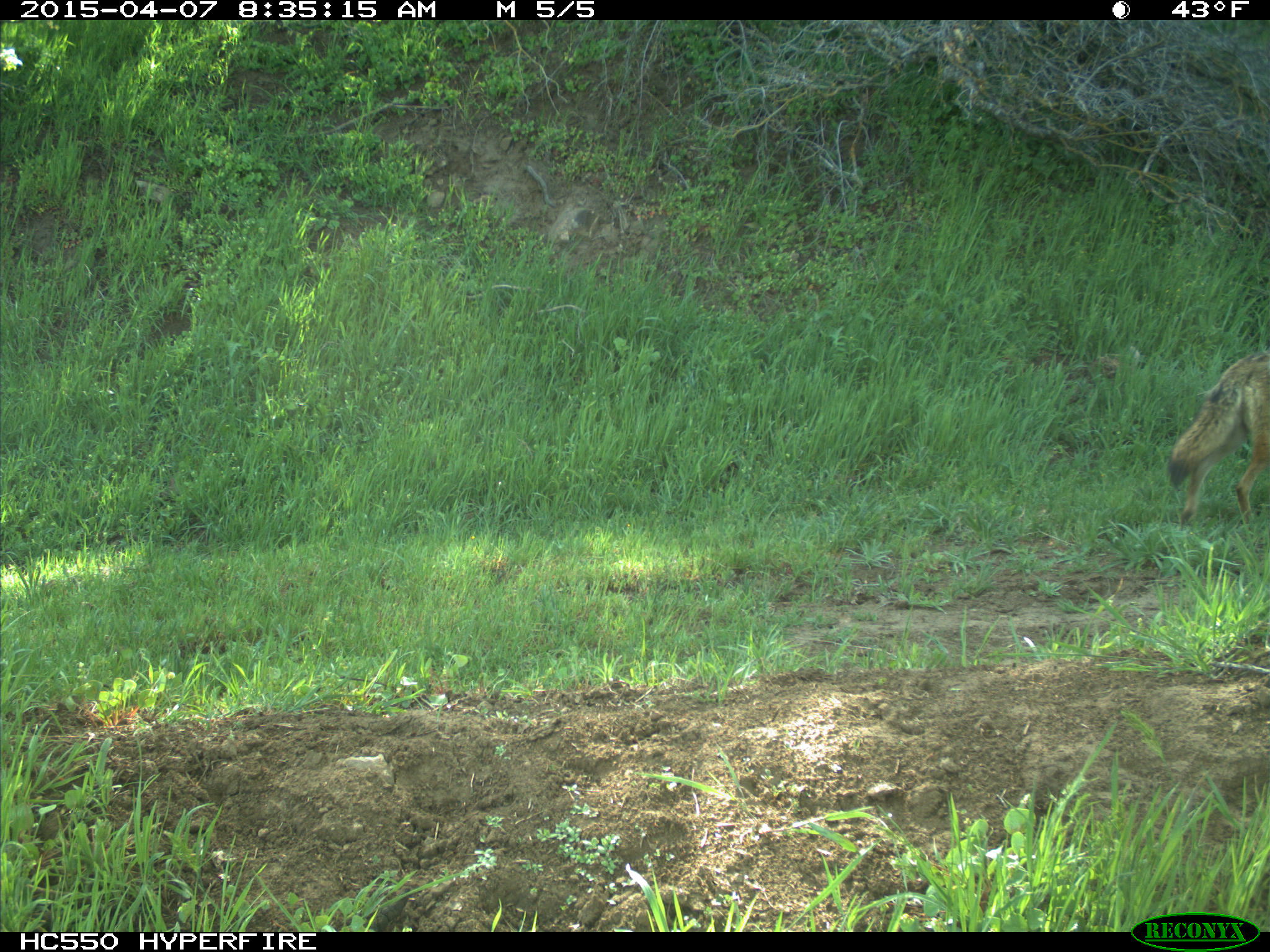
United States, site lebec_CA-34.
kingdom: Animalia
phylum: Chordata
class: Mammalia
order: Carnivora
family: Canidae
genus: Canis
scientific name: Canis latrans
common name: coyote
Canis latrans (coyote).